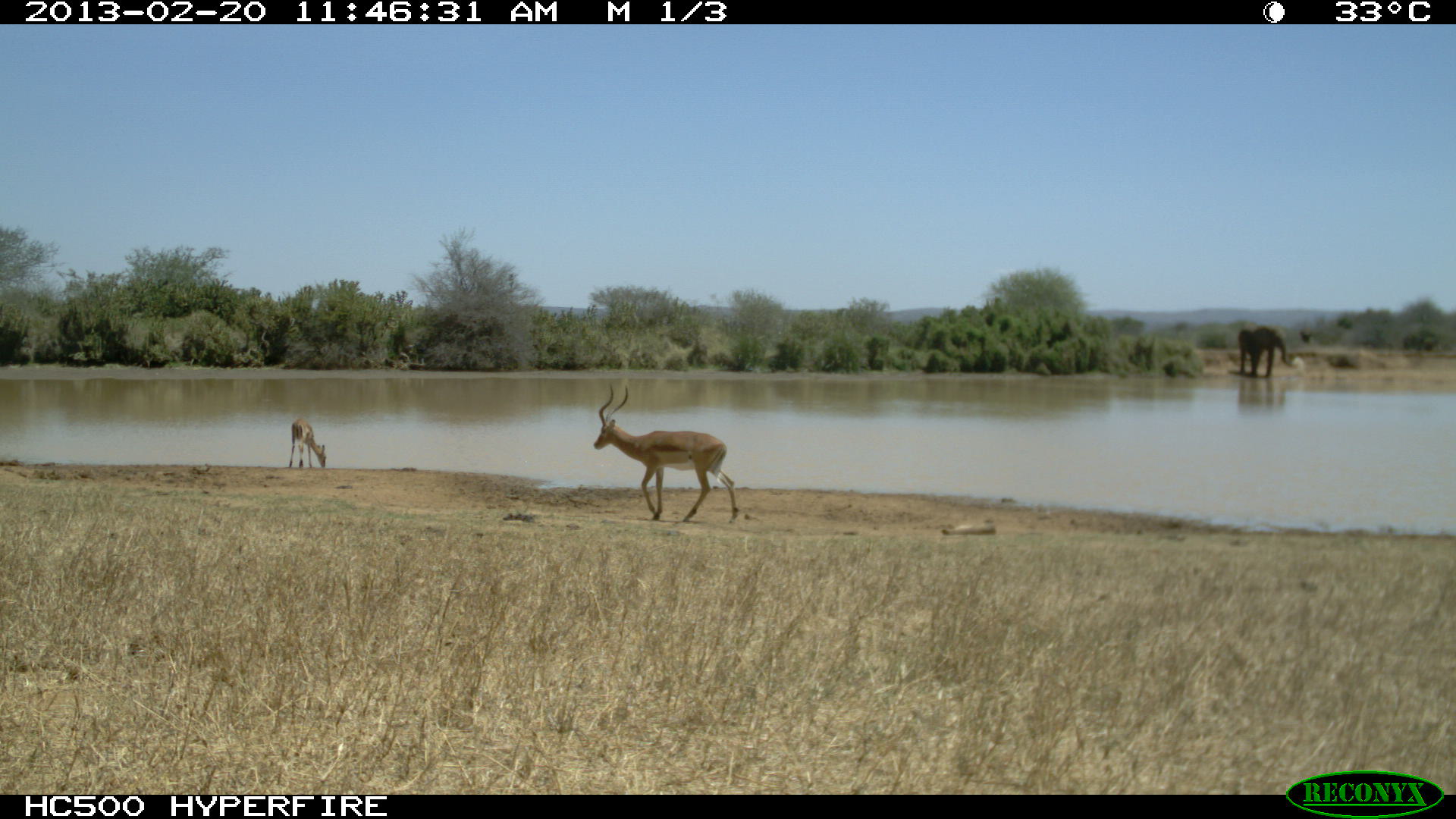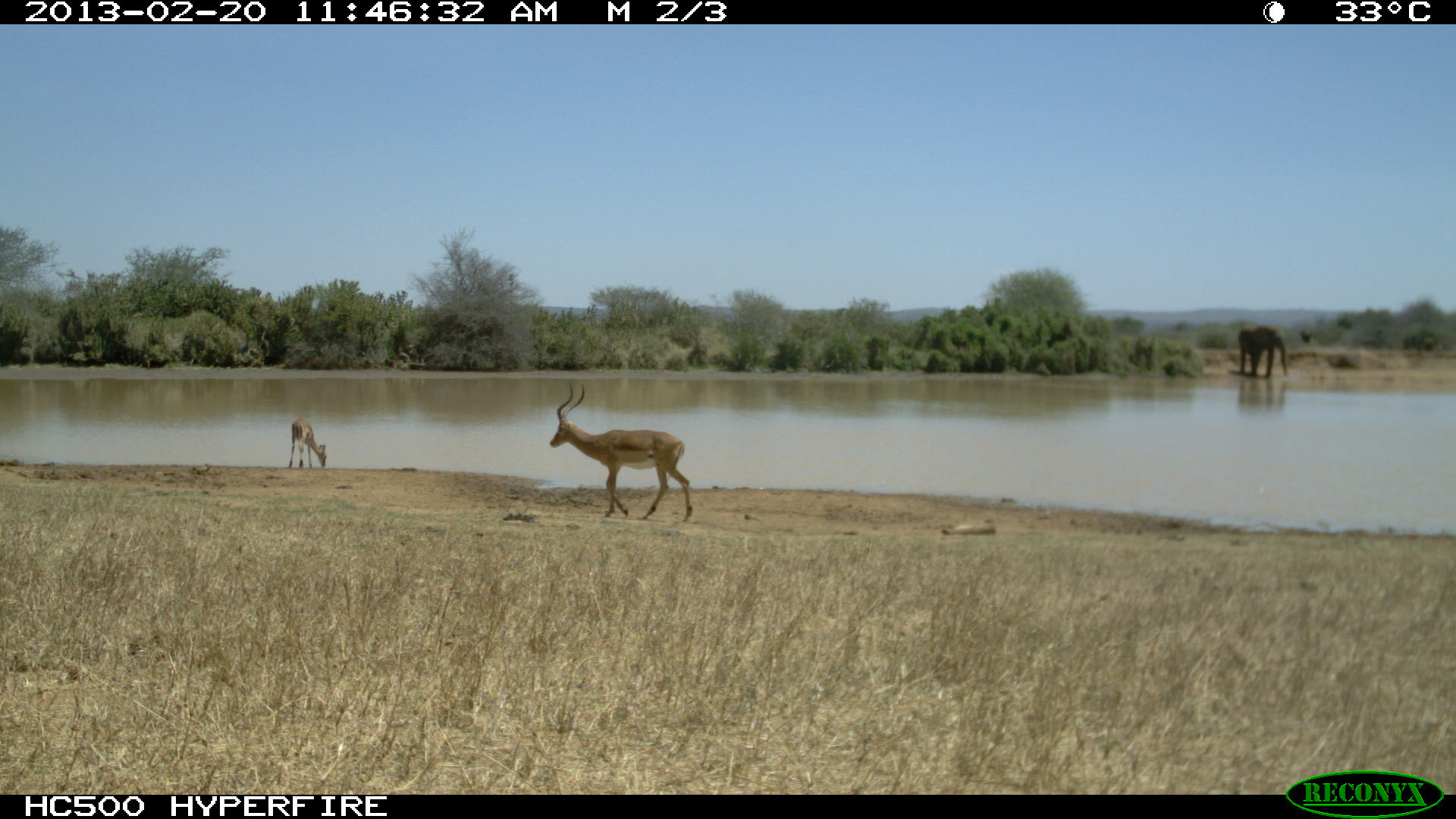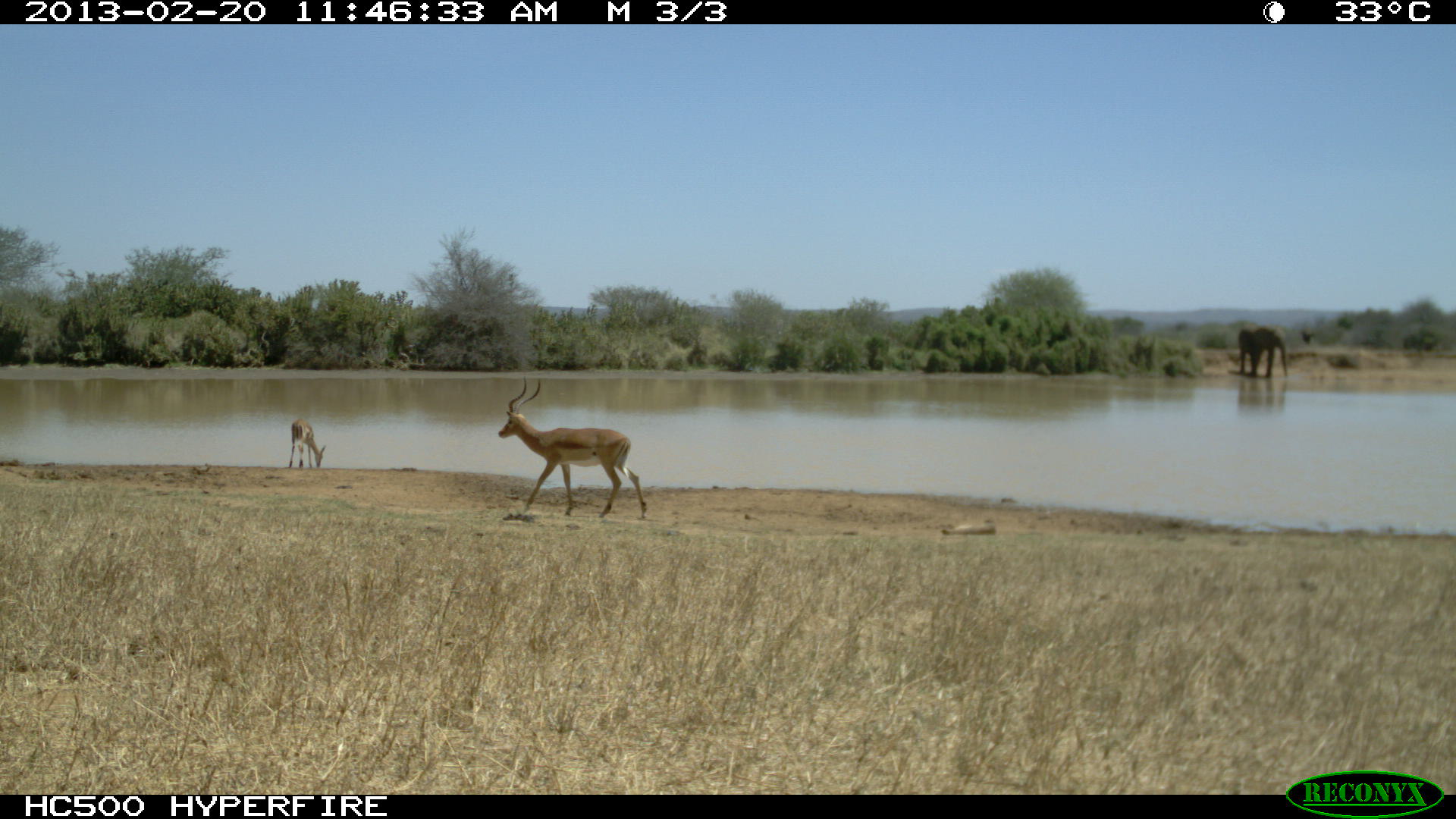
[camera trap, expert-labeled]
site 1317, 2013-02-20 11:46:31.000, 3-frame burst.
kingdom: Animalia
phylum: Chordata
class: Mammalia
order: Artiodactyla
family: Bovidae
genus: Aepyceros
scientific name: Aepyceros melampus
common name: impala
Aepyceros melampus (impala), count 6.